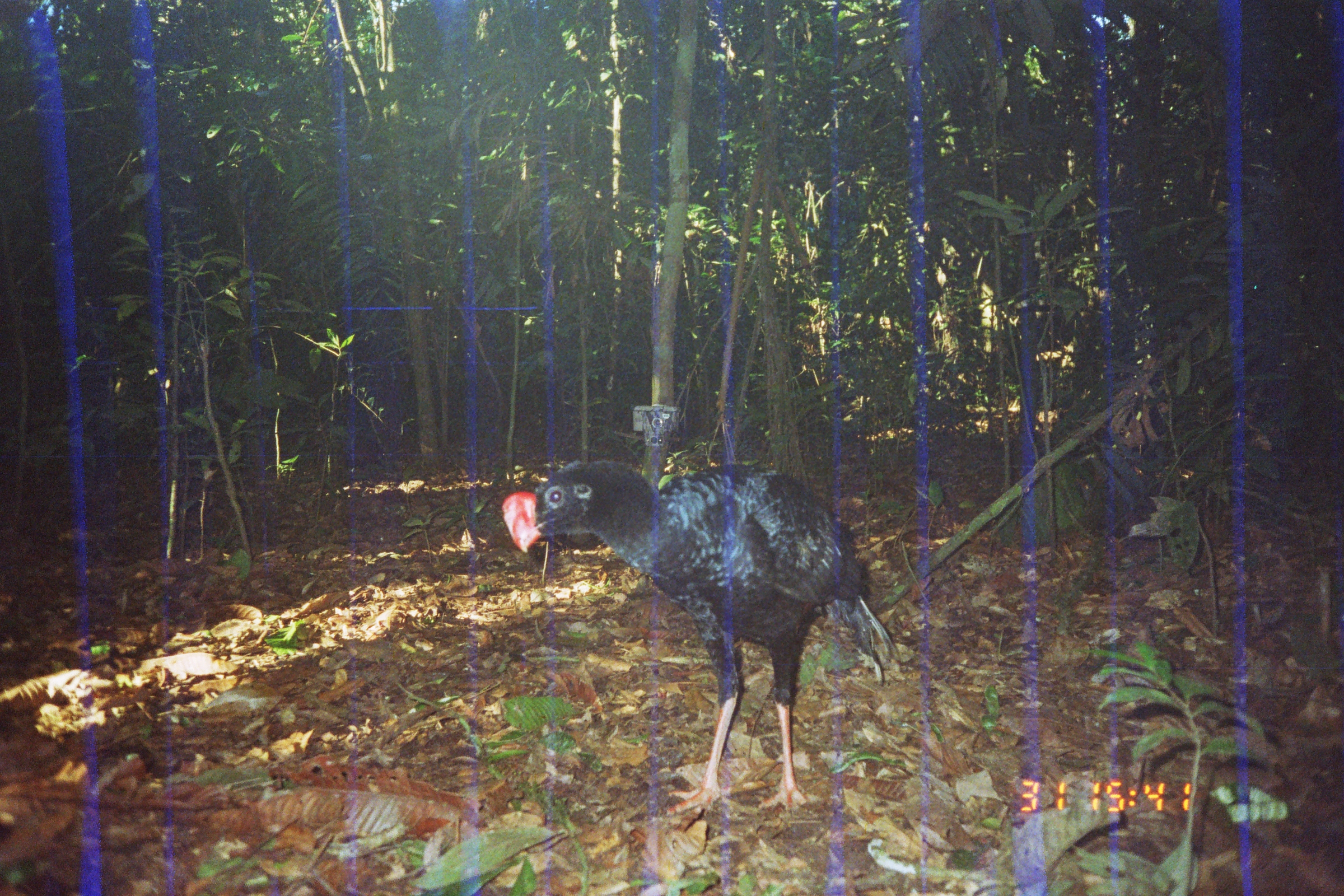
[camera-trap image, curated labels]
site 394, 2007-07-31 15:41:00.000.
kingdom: Animalia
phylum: Chordata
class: Aves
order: Galliformes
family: Cracidae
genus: Mitu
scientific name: Mitu tuberosum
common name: razor-billed curassow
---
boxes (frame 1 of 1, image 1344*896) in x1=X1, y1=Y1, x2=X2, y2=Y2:
mitu tuberosum: x1=499, y1=457, x2=902, y2=816